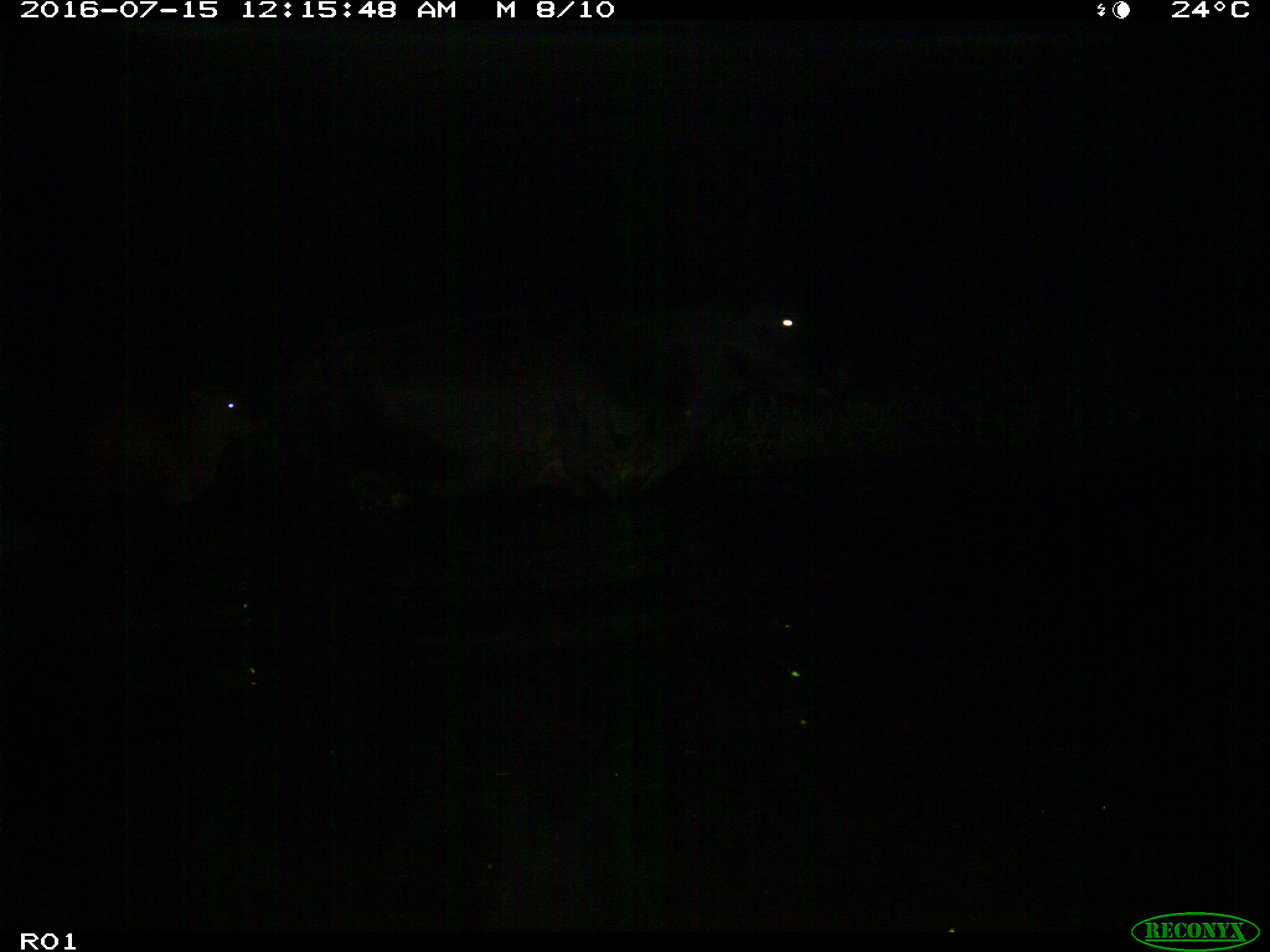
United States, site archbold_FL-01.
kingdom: Animalia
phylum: Chordata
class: Mammalia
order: Artiodactyla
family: Bovidae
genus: Bos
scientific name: Bos taurus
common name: domestic cow